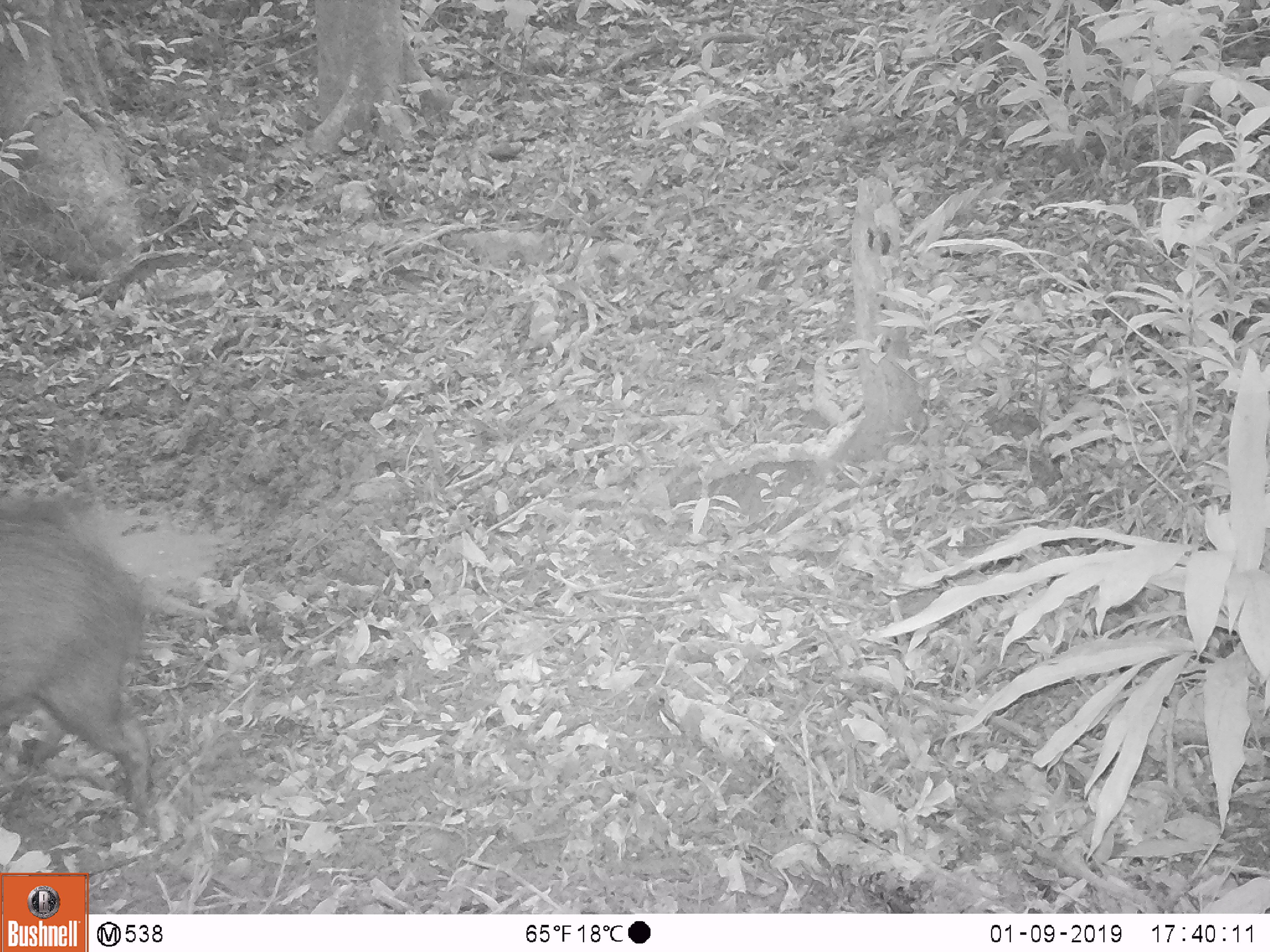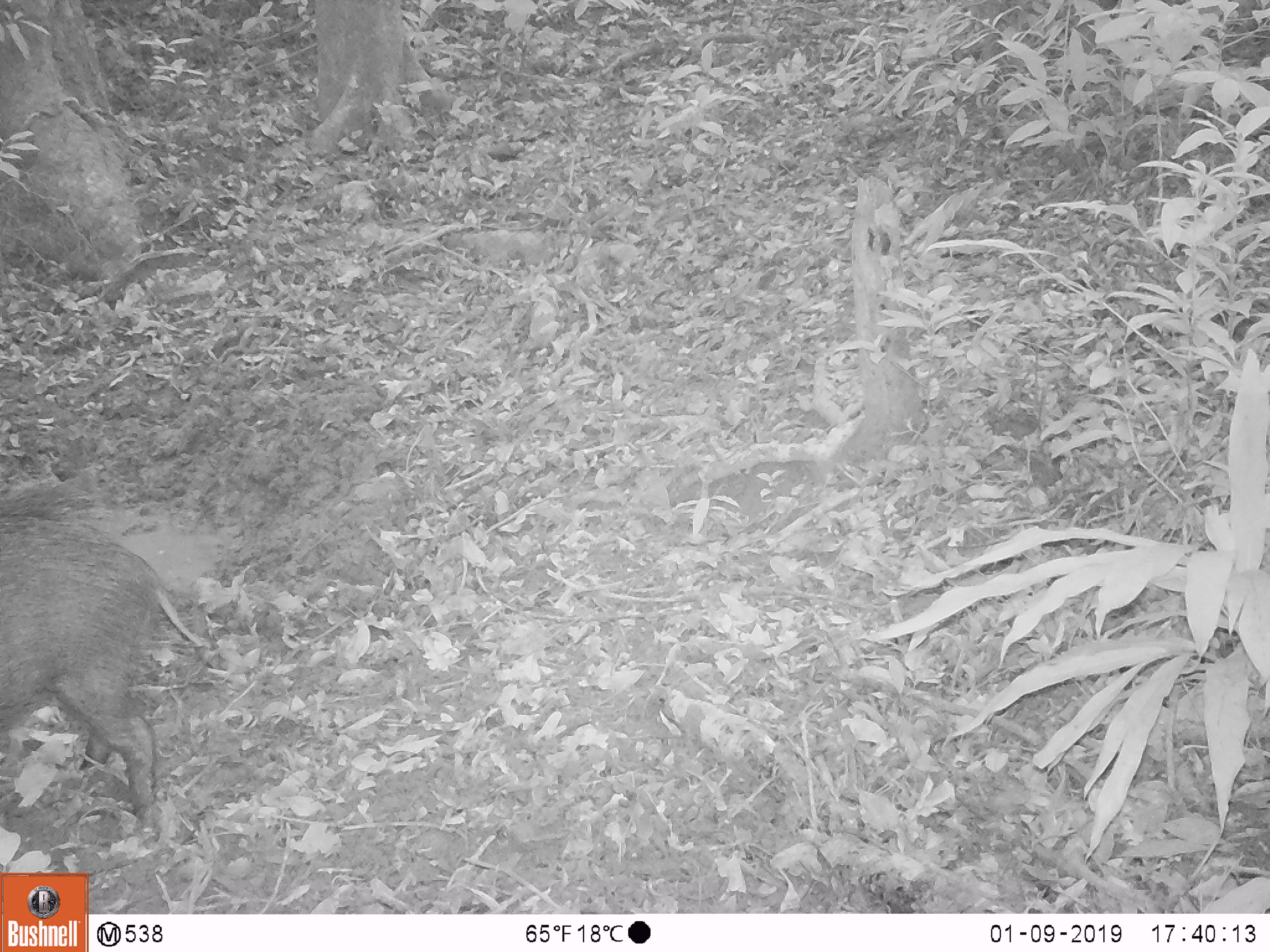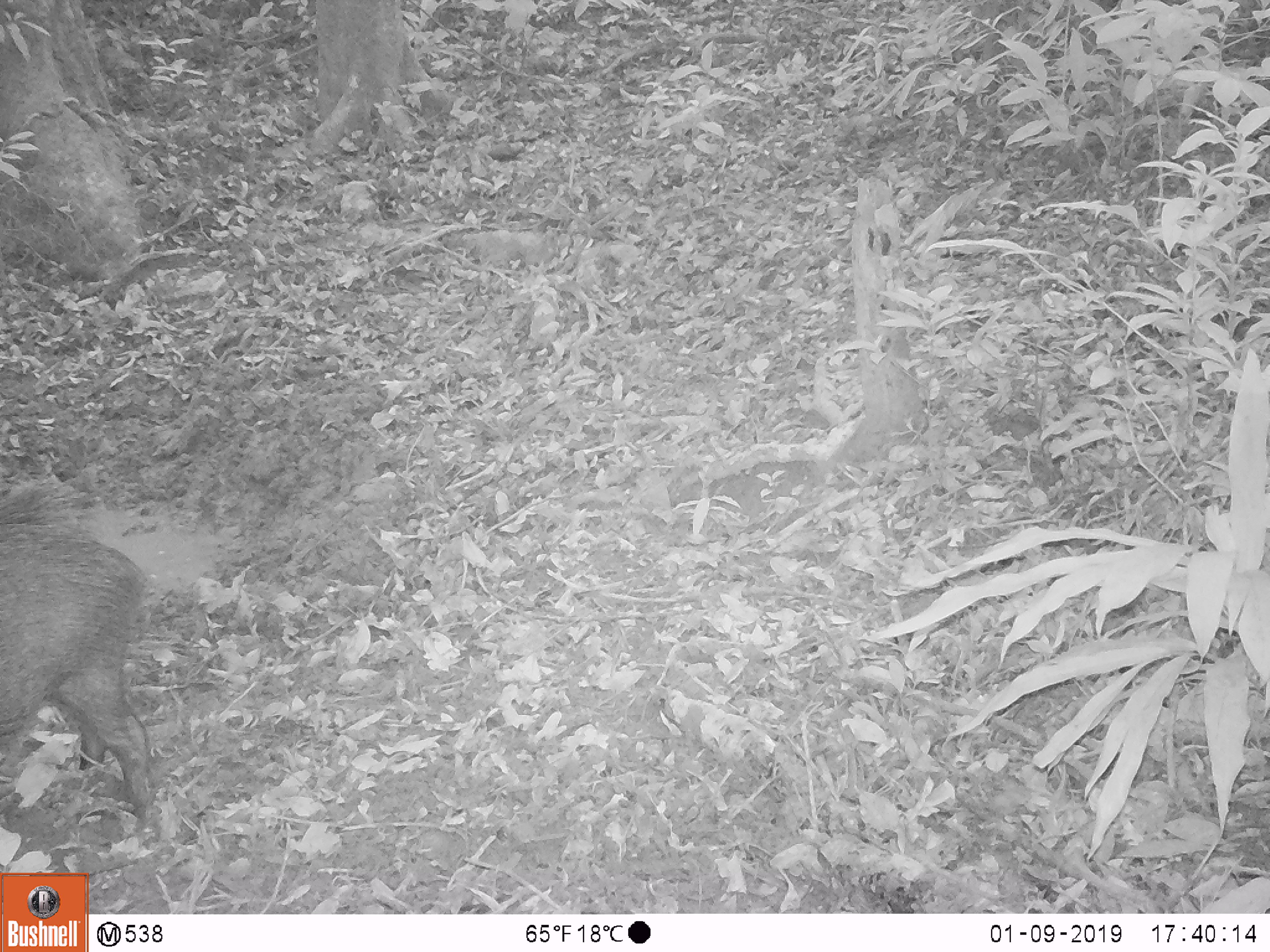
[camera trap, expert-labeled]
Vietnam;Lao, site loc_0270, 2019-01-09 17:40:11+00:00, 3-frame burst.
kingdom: Animalia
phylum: Chordata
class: Mammalia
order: Artiodactyla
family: Suidae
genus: Sus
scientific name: Sus scrofa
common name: eurasian wild pig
Eurasian wild pig (Sus scrofa). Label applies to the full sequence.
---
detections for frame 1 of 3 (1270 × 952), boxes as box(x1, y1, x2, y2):
eurasian wild pig: box(0, 505, 151, 821)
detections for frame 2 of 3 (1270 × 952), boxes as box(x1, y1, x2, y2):
eurasian wild pig: box(0, 513, 151, 821)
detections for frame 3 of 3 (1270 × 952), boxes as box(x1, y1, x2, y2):
eurasian wild pig: box(0, 513, 151, 821)